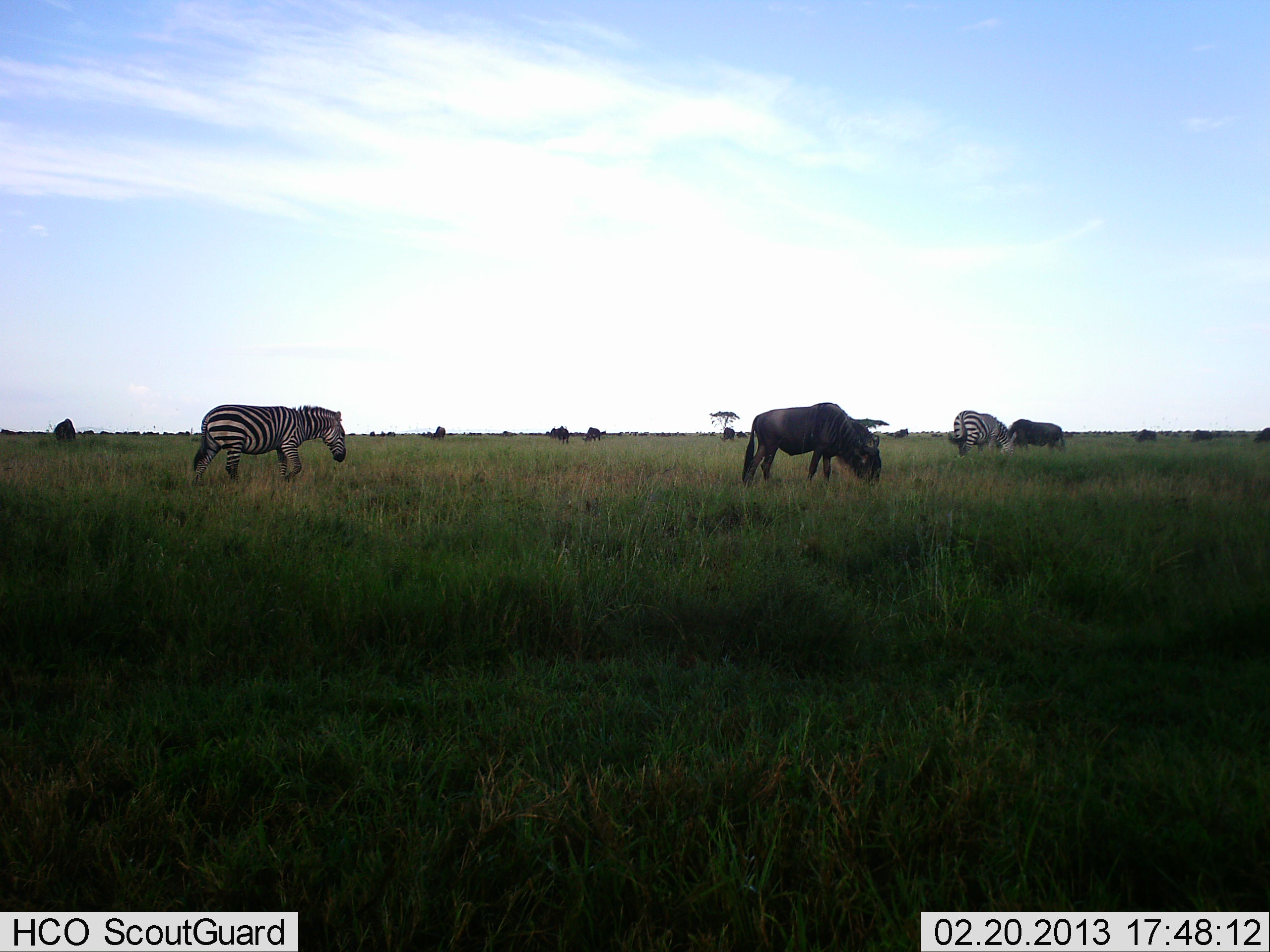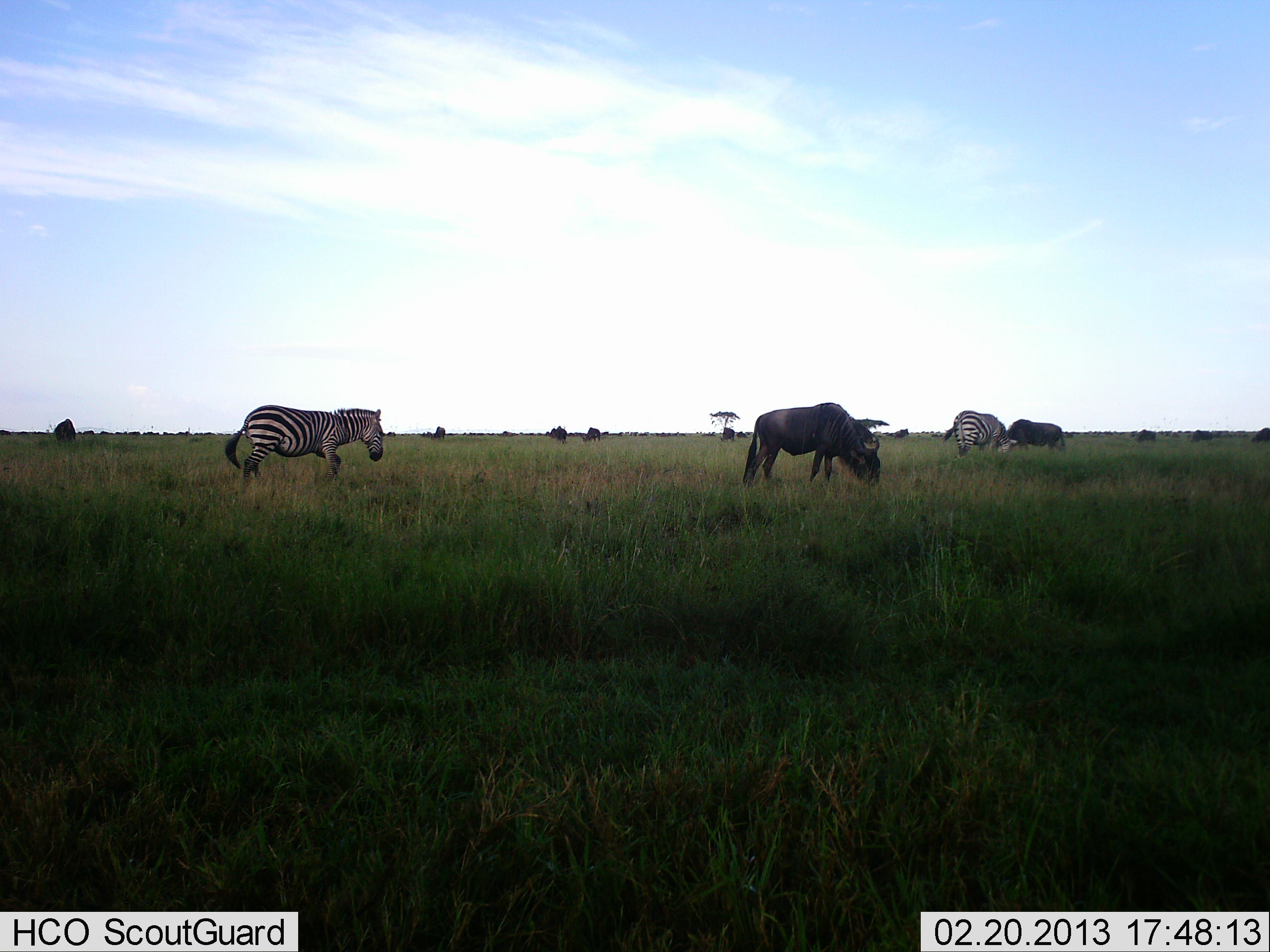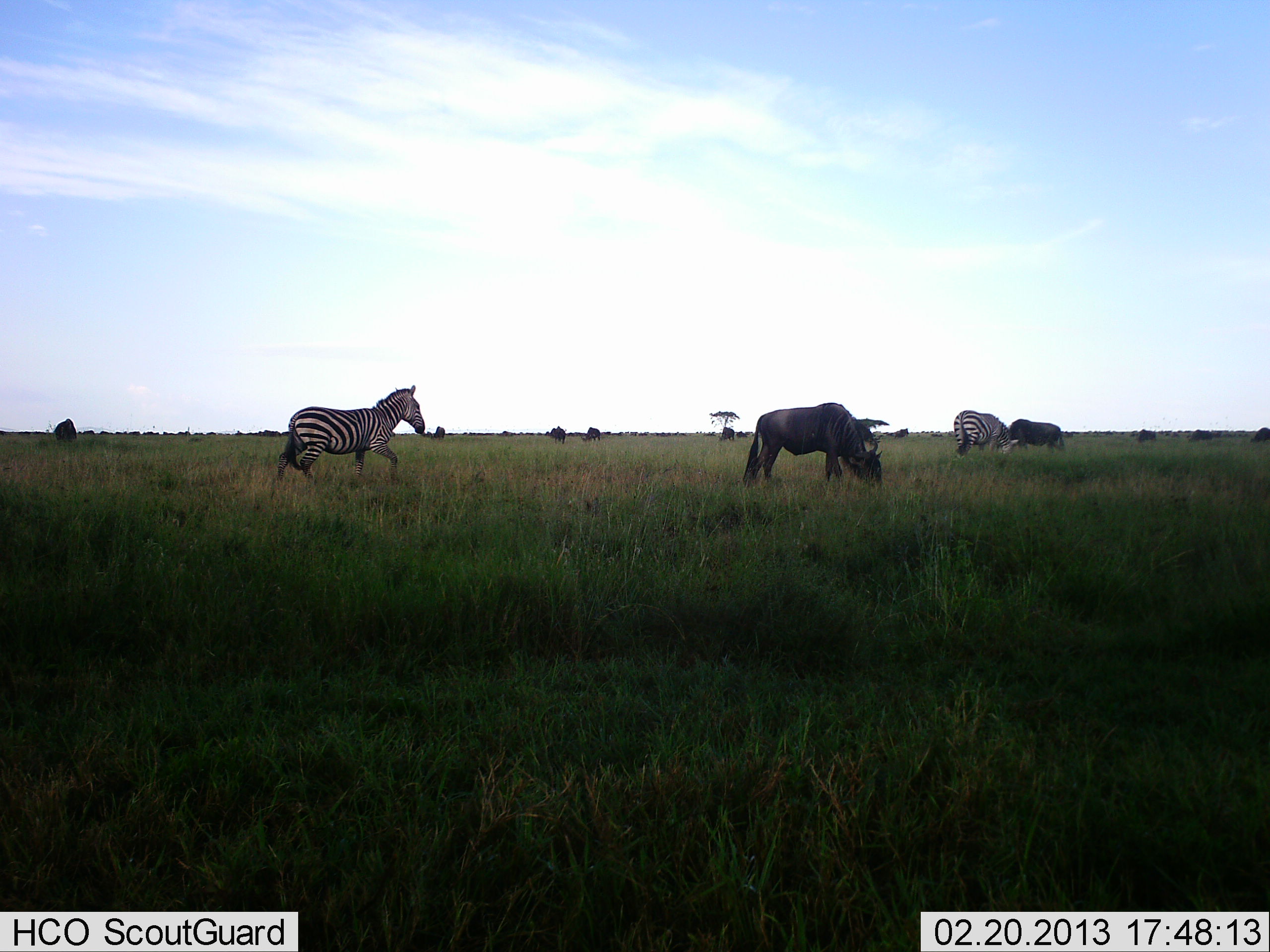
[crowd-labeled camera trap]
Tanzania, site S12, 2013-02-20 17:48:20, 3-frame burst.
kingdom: Animalia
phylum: Chordata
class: Mammalia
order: Artiodactyla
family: Bovidae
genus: Connochaetes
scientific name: Connochaetes taurinus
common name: blue wildebeest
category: wildebeest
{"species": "wildebeest (blue wildebeest) (Connochaetes taurinus)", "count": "8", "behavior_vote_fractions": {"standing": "27%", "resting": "0%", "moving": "4%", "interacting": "0%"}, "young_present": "0%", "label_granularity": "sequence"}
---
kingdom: Animalia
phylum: Chordata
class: Mammalia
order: Perissodactyla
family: Equidae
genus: Equus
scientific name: Equus quagga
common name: plains zebra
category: zebra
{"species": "zebra (plains zebra) (Equus quagga)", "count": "2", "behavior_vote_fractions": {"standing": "25%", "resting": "0%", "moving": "71%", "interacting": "4%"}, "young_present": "0%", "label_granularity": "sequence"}